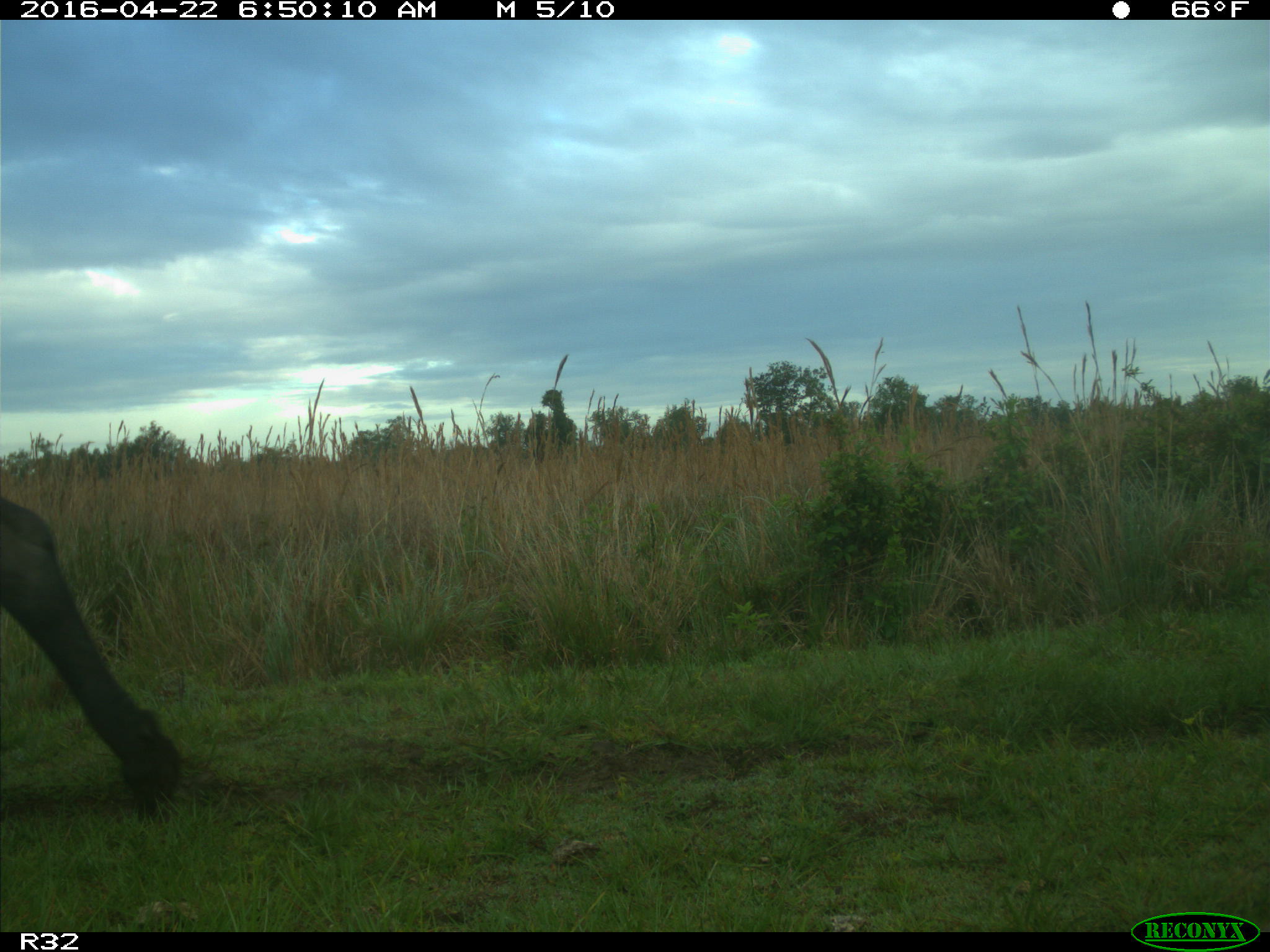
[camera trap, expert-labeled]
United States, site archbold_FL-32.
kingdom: Animalia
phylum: Chordata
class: Mammalia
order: Artiodactyla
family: Bovidae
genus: Bos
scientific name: Bos taurus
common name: domestic cow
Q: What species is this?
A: Bos taurus (domestic cow).